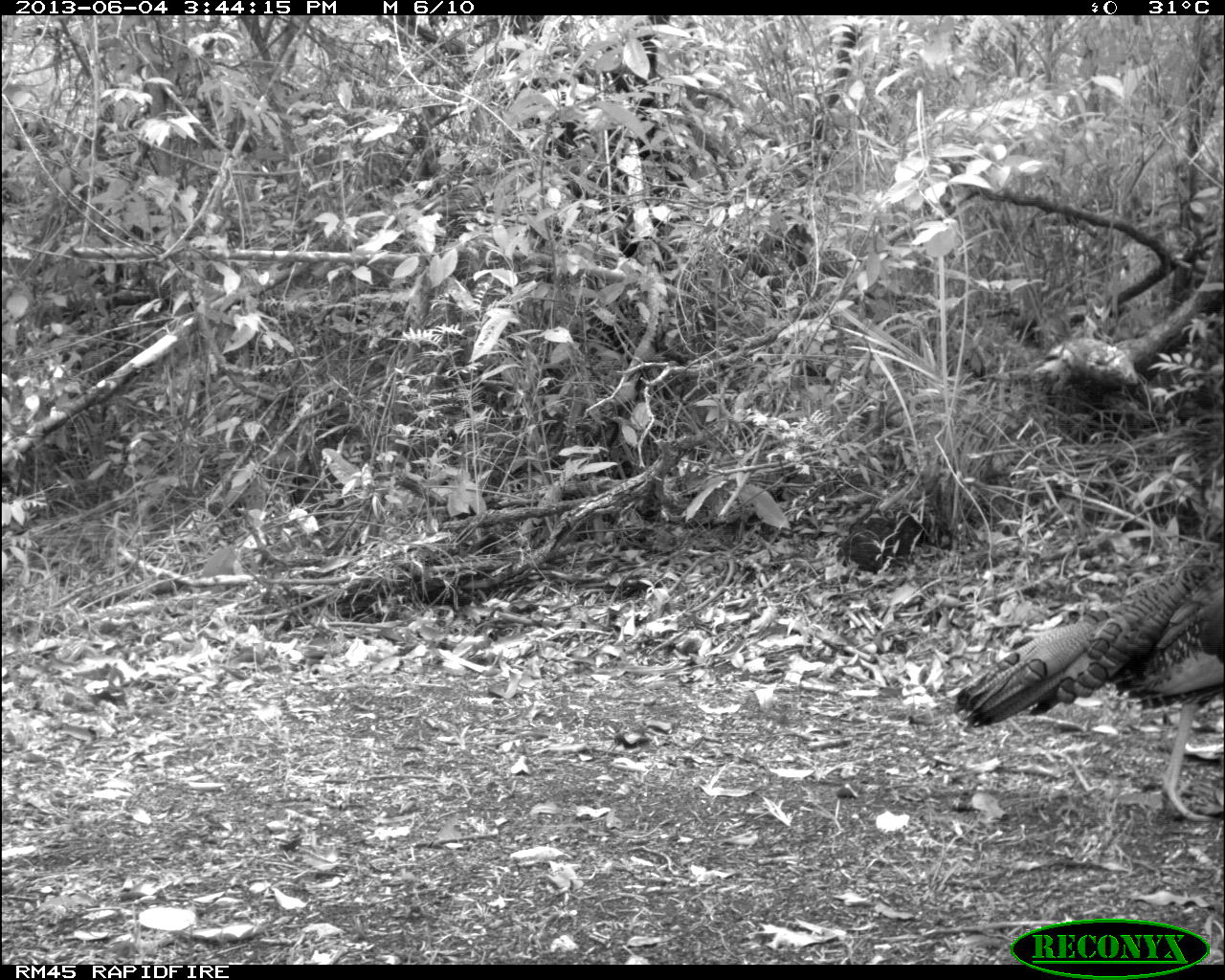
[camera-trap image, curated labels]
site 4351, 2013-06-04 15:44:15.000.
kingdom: Animalia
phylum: Chordata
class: Aves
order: Galliformes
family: Phasianidae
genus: Meleagris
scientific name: Meleagris ocellata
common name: ocellated turkey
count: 1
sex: male